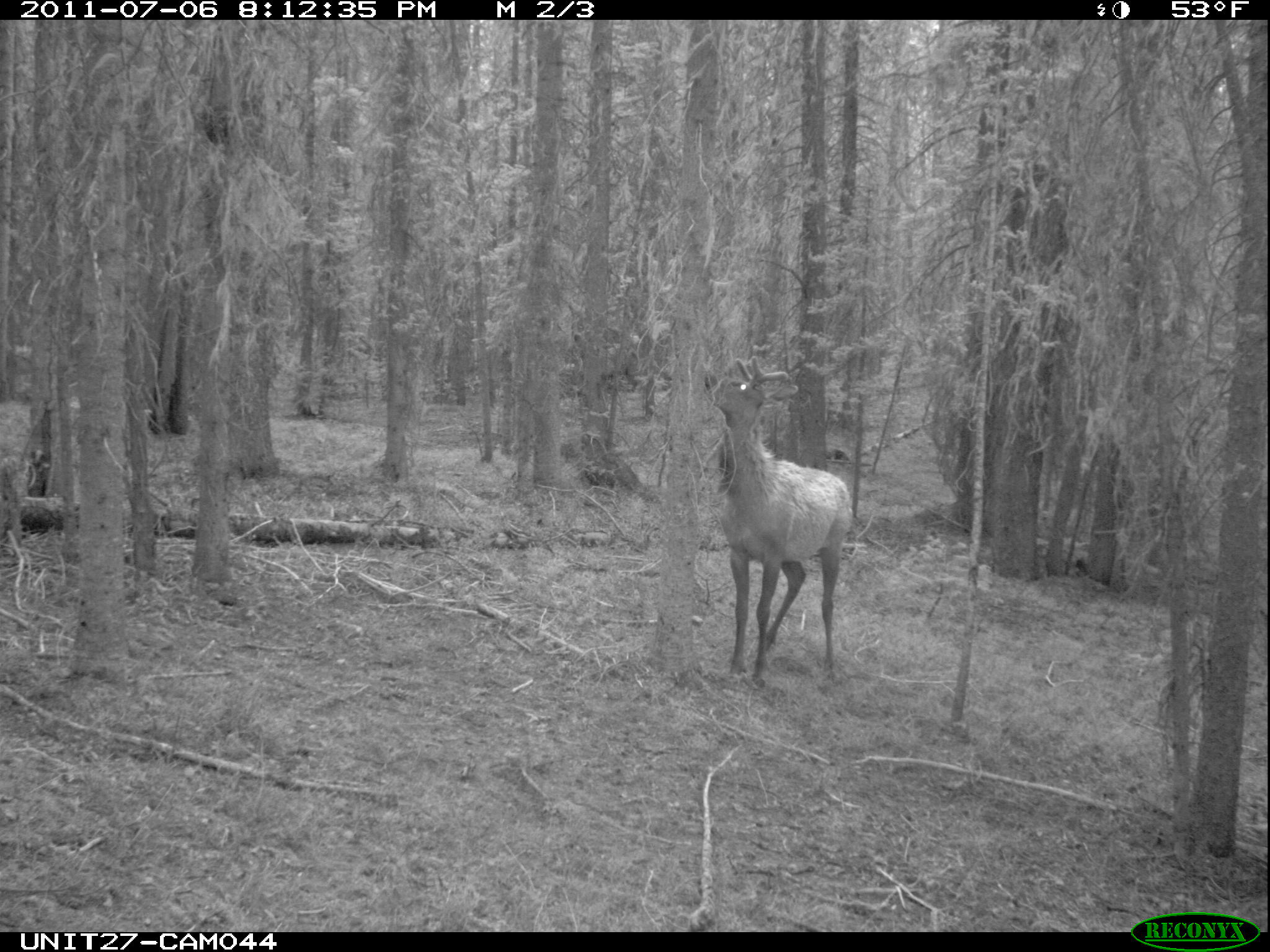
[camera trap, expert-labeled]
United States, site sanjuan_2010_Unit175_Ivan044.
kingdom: Animalia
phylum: Chordata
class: Mammalia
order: Artiodactyla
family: Cervidae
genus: Cervus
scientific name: Cervus elaphus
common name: red deer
Cervus elaphus (red deer).